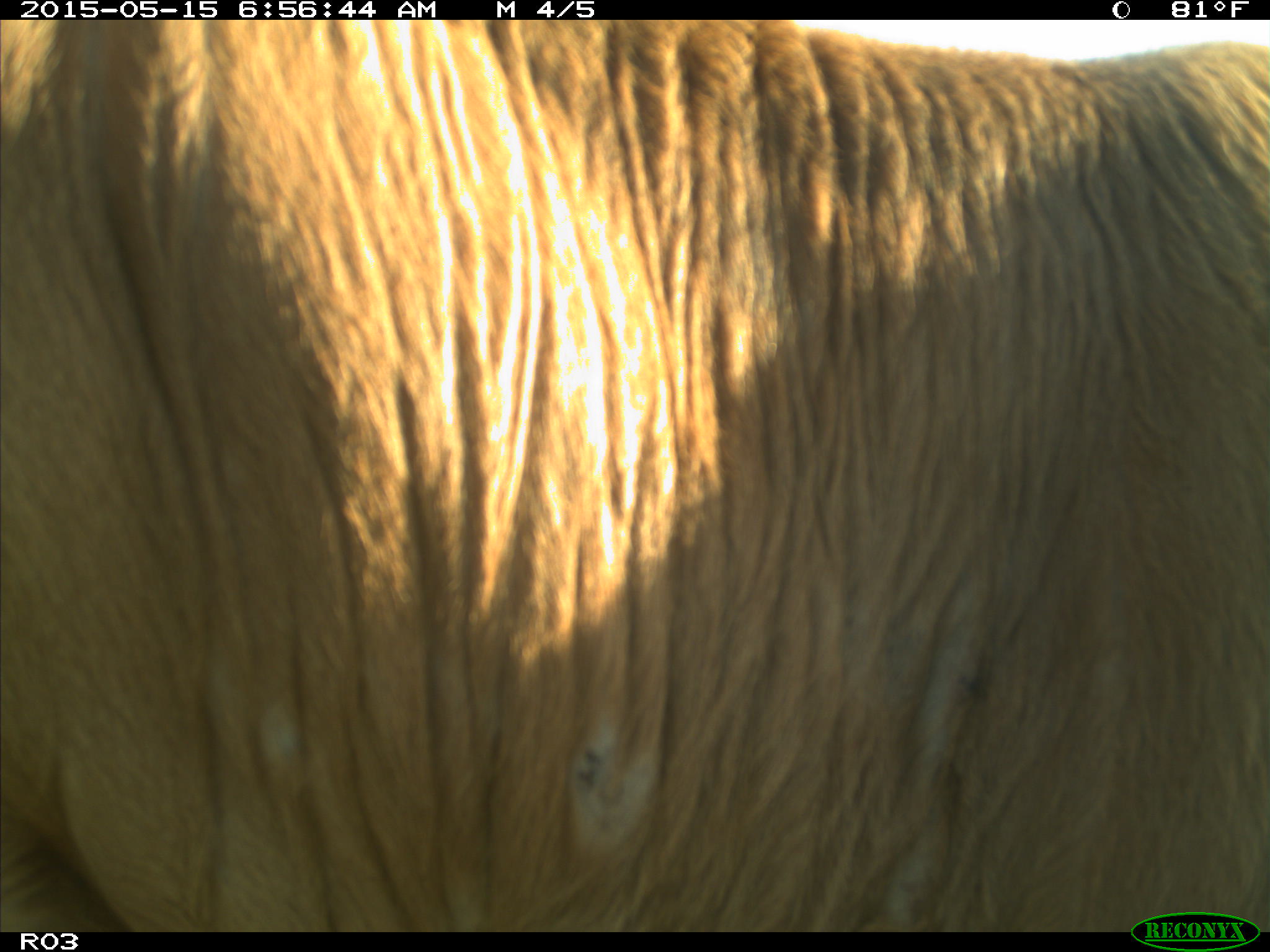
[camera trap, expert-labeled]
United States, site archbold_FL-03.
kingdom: Animalia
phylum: Chordata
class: Mammalia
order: Artiodactyla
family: Bovidae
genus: Bos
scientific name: Bos taurus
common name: domestic cow